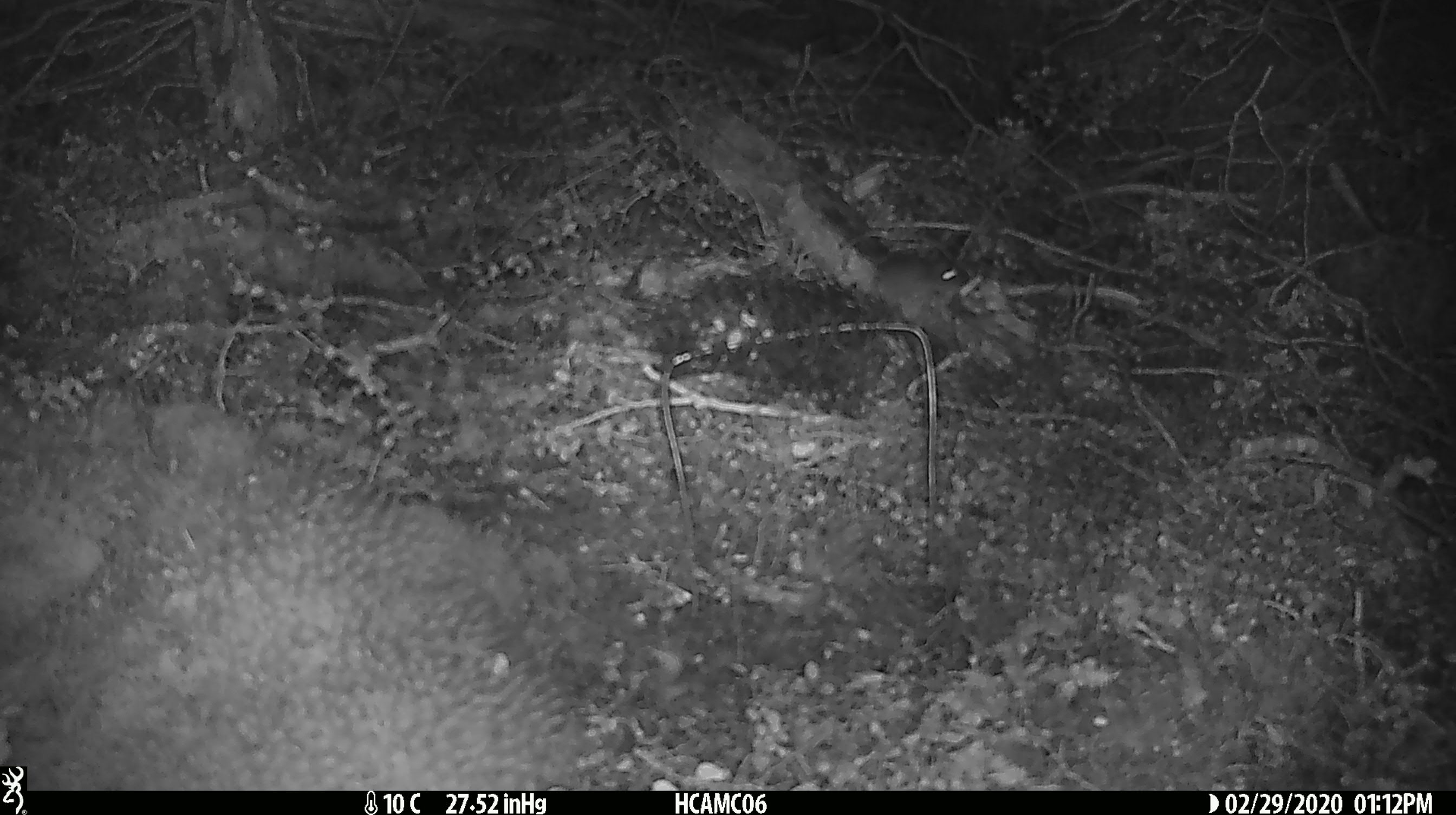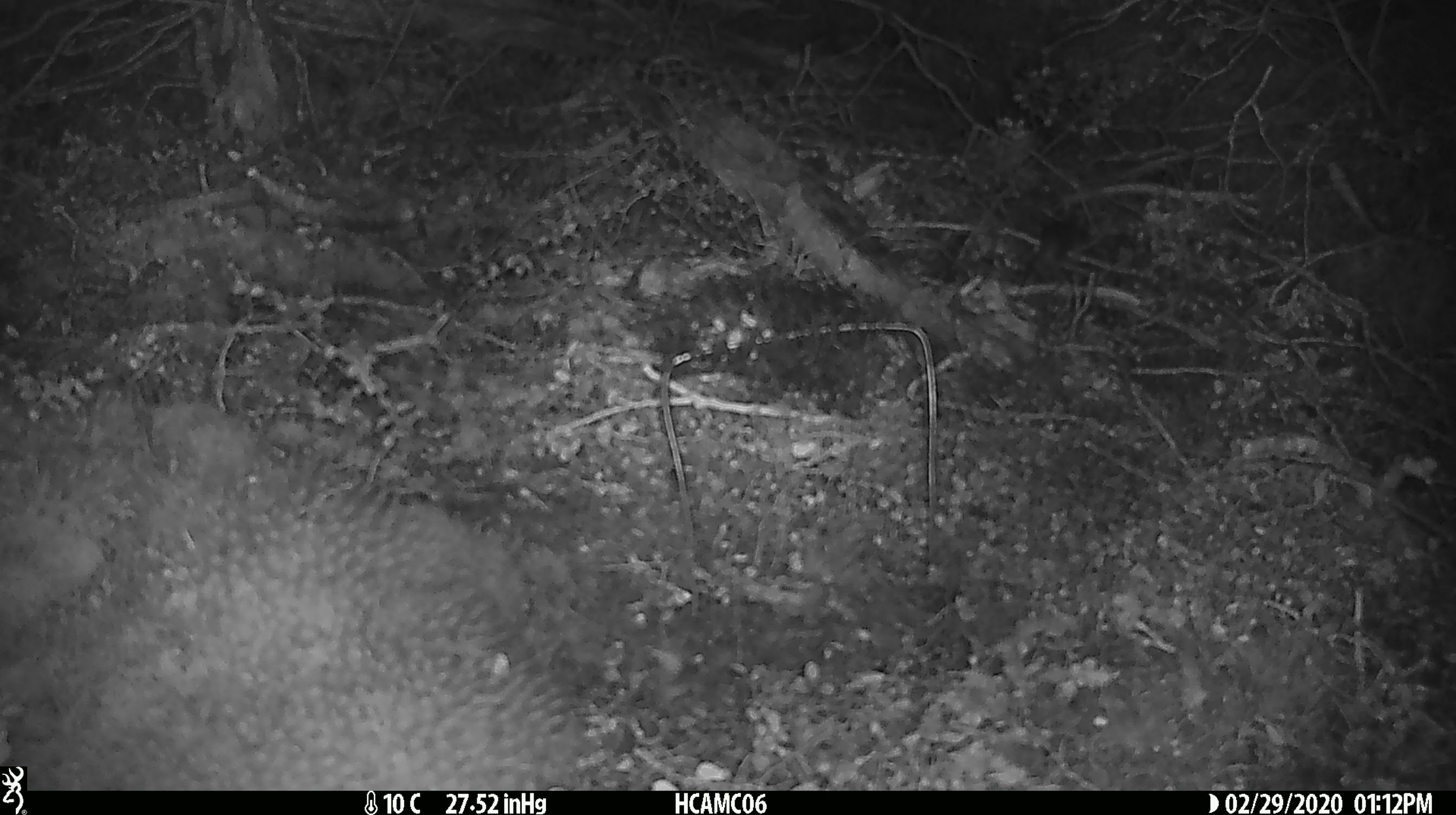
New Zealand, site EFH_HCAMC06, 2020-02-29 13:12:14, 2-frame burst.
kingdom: Animalia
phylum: Chordata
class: Mammalia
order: Rodentia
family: Muridae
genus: Mus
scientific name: Mus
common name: mouse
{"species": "mouse (Mus)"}